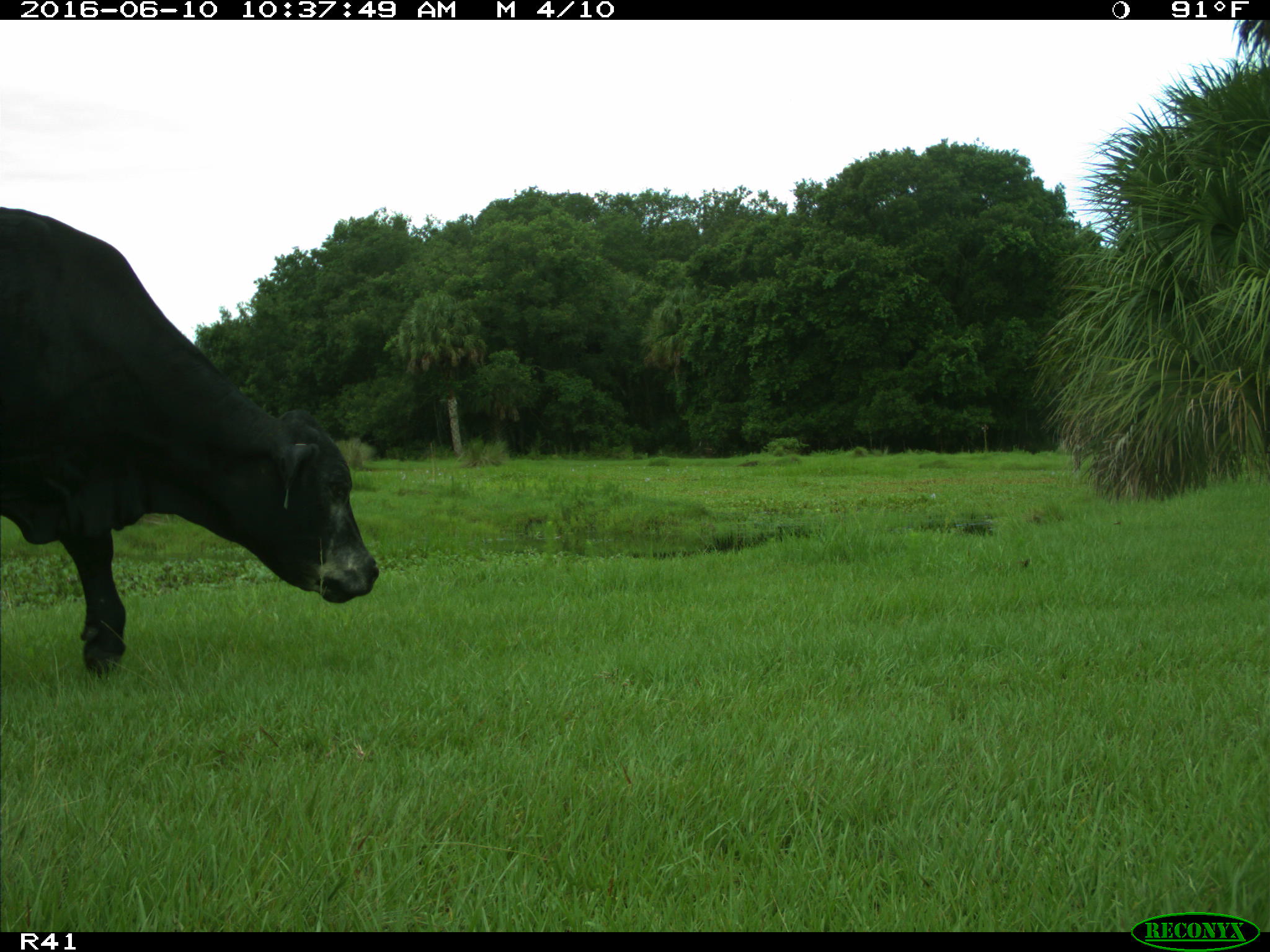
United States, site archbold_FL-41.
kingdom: Animalia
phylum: Chordata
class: Mammalia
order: Artiodactyla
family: Bovidae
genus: Bos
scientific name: Bos taurus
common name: domestic cow